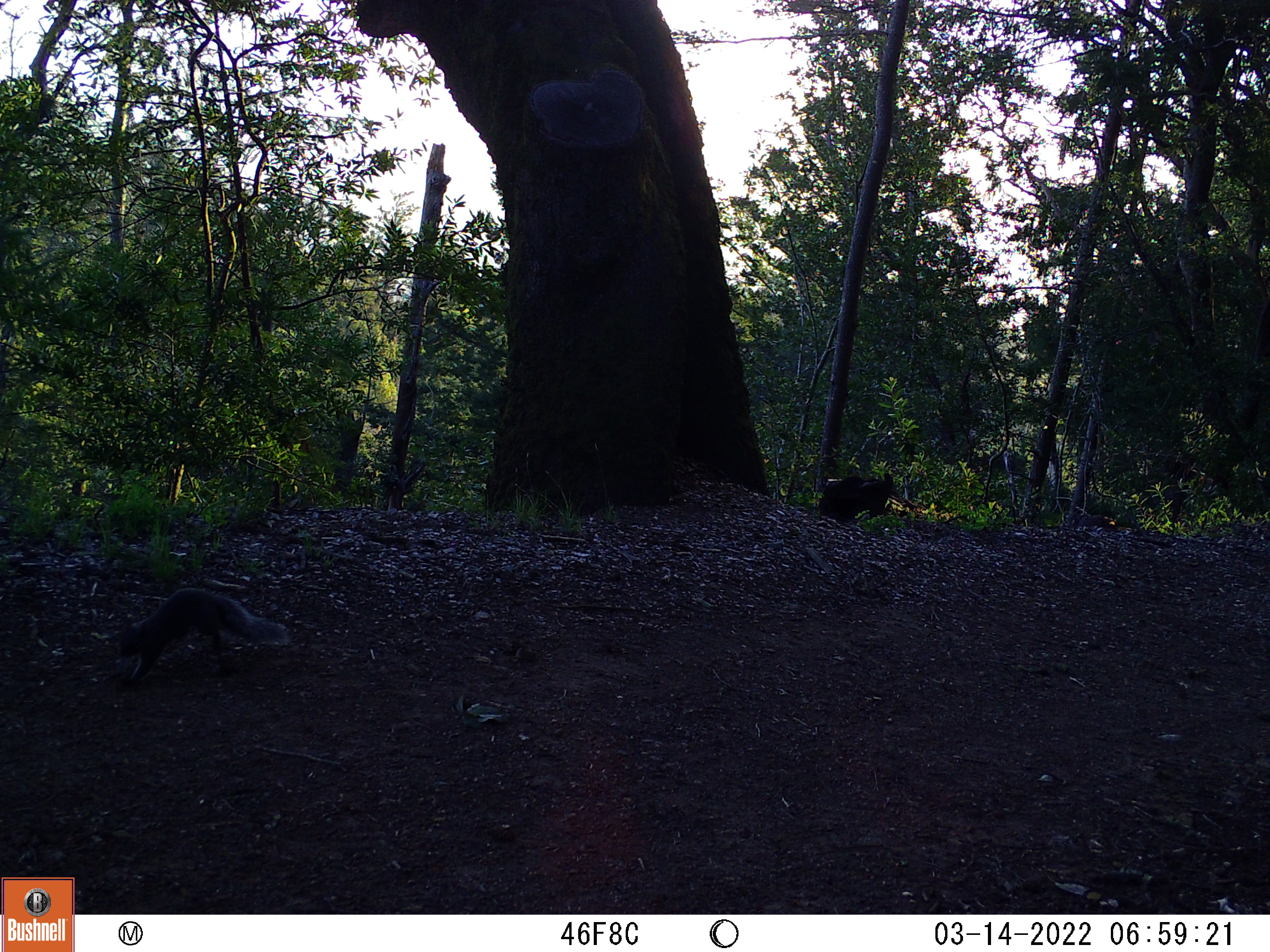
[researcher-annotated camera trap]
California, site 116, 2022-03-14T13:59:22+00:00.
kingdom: Animalia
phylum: Chordata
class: Mammalia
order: Rodentia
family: Sciuridae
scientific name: Sciuridae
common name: squirrel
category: unknown squirrel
Unknown squirrel (squirrel) (Sciuridae).